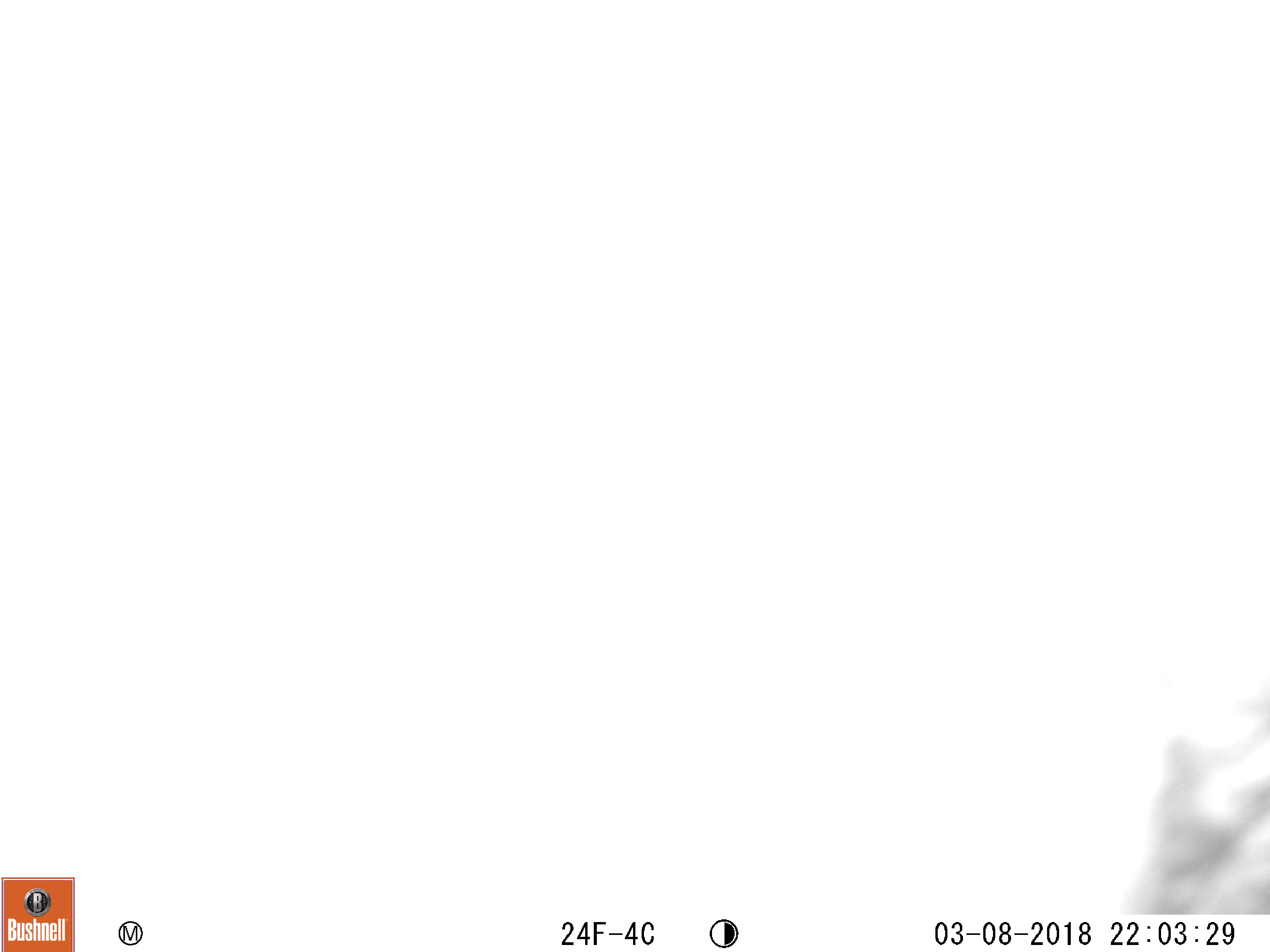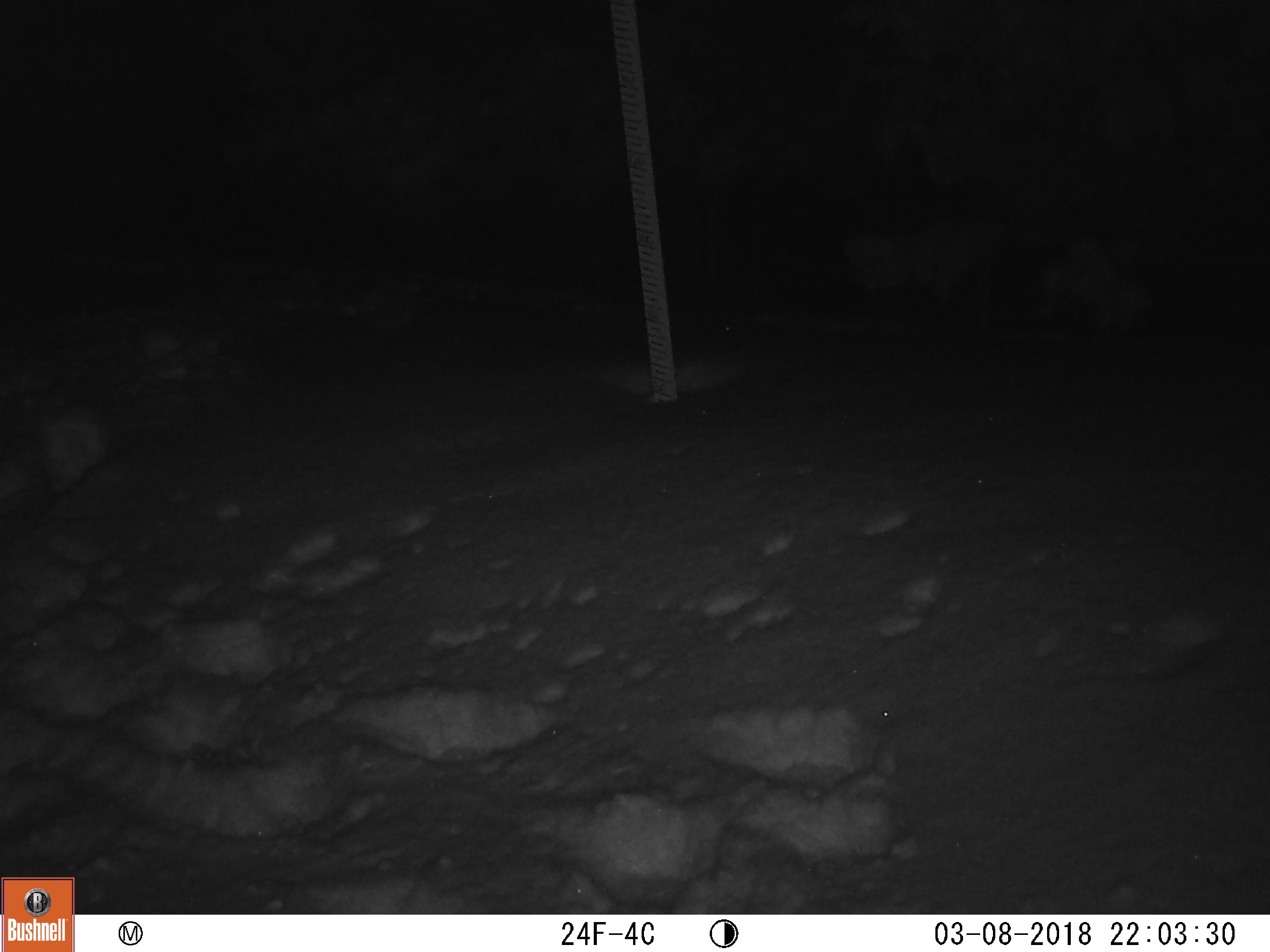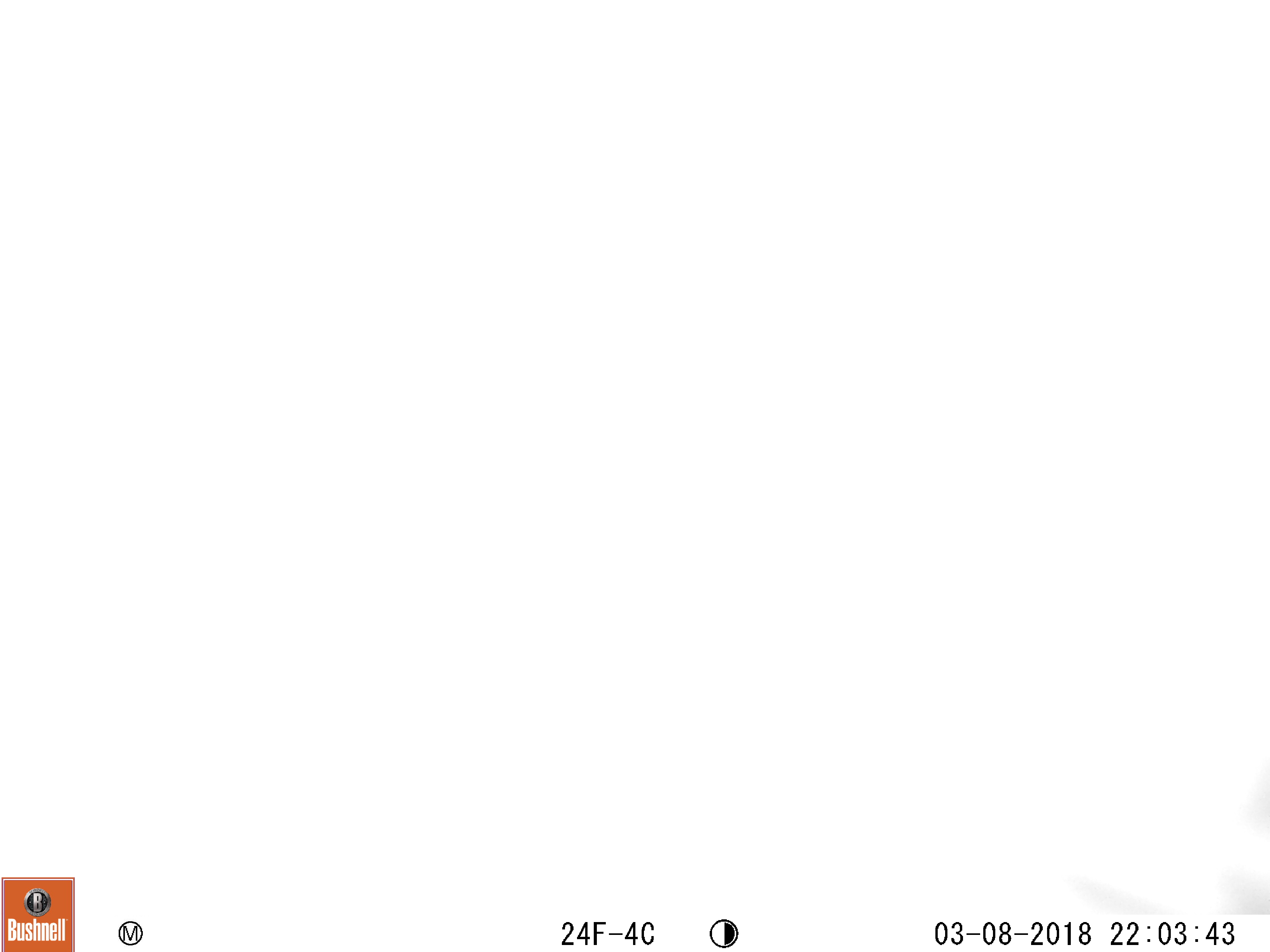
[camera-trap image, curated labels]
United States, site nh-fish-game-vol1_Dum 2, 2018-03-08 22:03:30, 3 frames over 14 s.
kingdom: Animalia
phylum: Chordata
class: Mammalia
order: Artiodactyla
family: Cervidae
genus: Alces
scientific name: Alces alces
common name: moose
Moose (Alces alces).